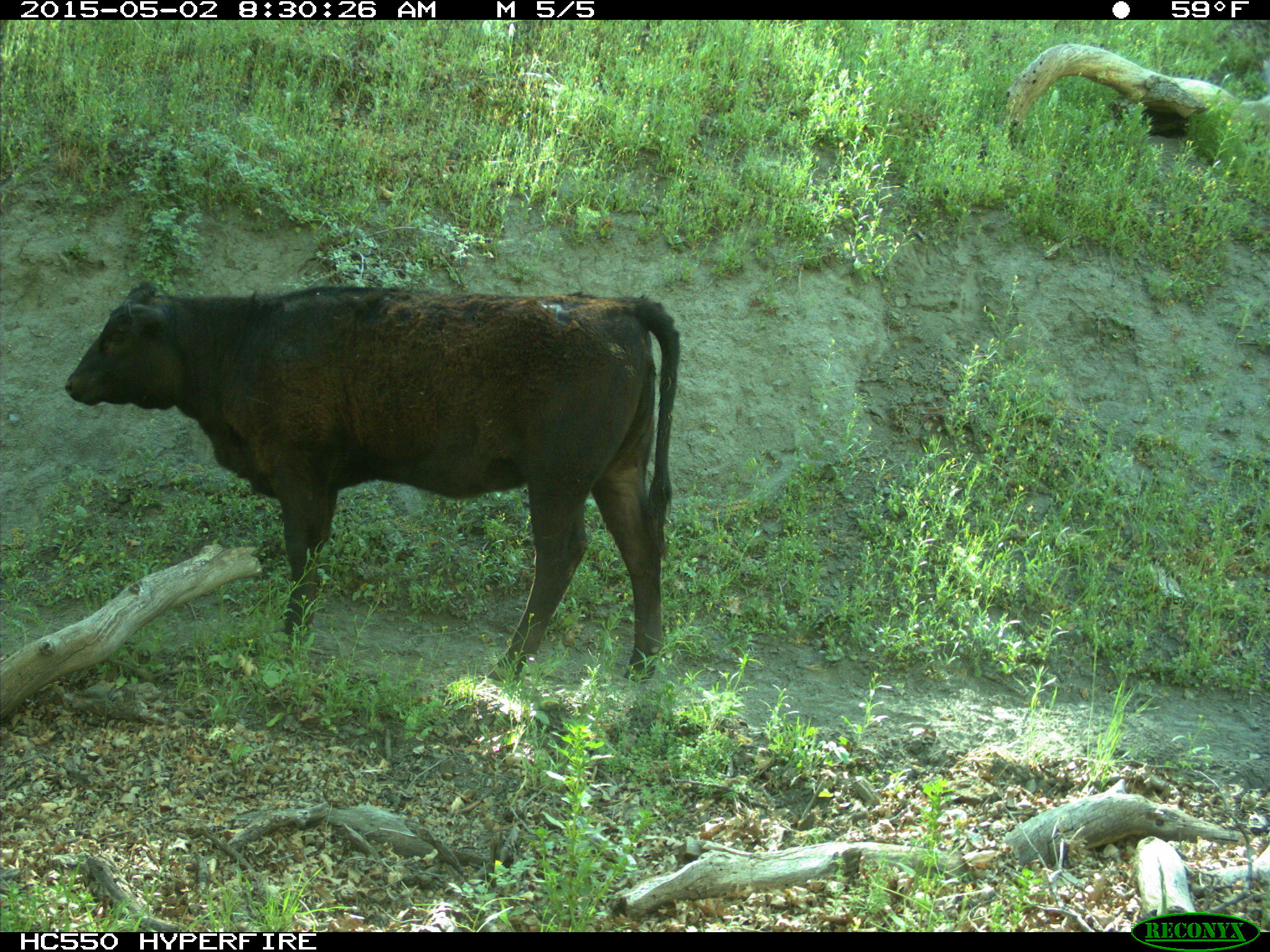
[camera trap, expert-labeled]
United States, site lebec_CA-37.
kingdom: Animalia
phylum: Chordata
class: Mammalia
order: Artiodactyla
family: Bovidae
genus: Bos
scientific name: Bos taurus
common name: domestic cow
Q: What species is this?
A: Bos taurus (domestic cow).